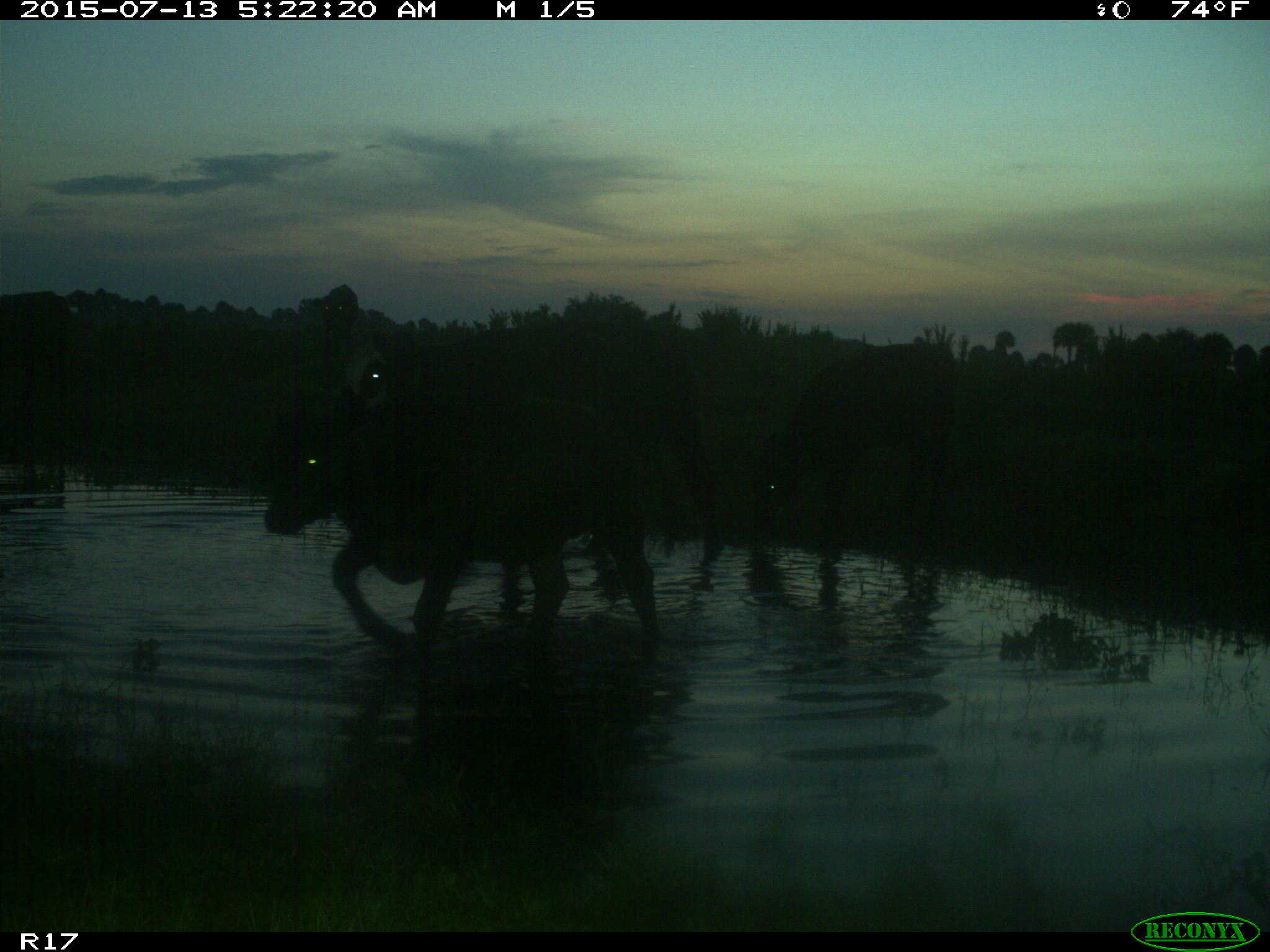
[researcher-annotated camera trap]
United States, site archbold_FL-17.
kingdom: Animalia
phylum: Chordata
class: Mammalia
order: Artiodactyla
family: Bovidae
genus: Bos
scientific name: Bos taurus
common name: domestic cow